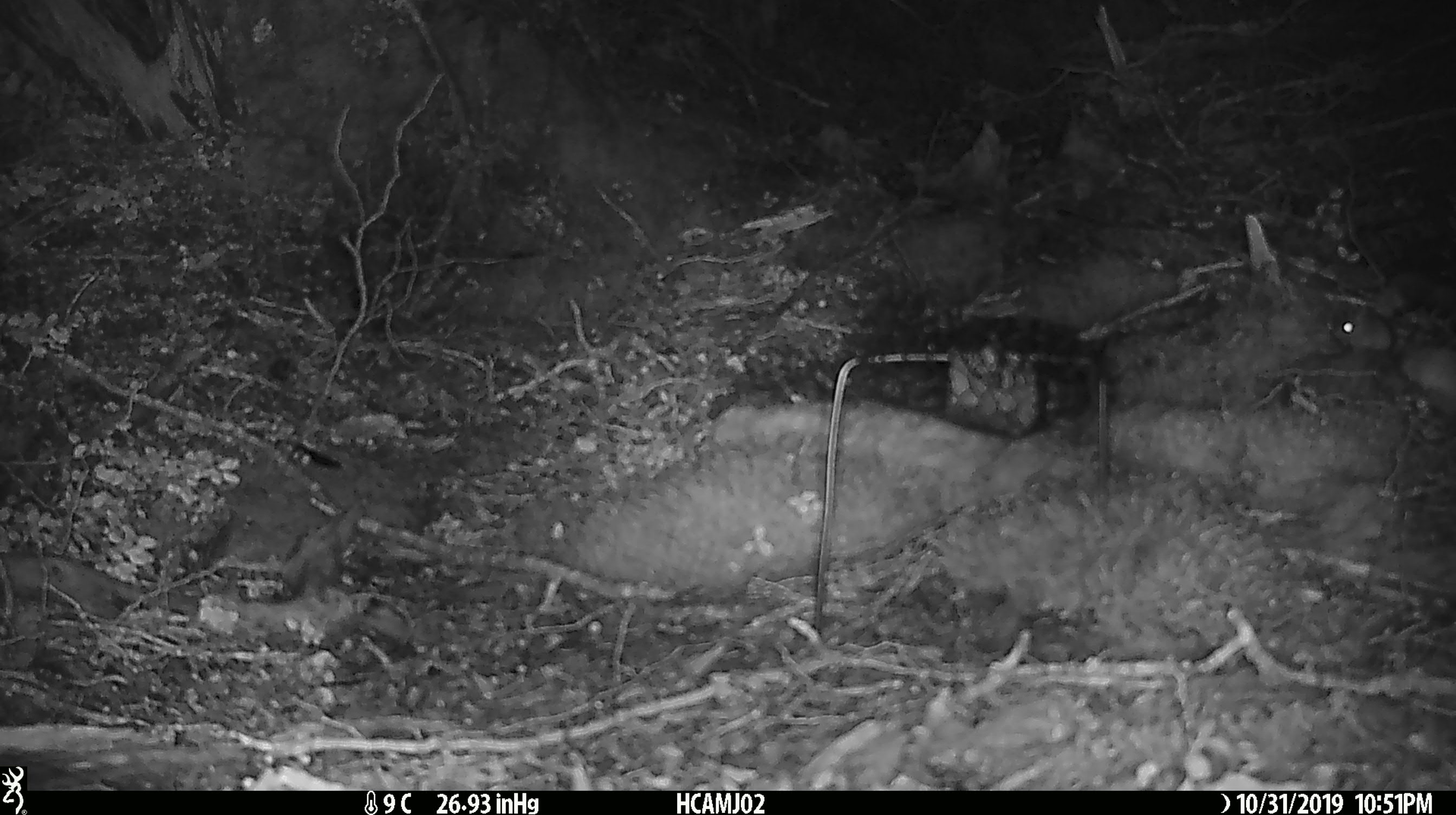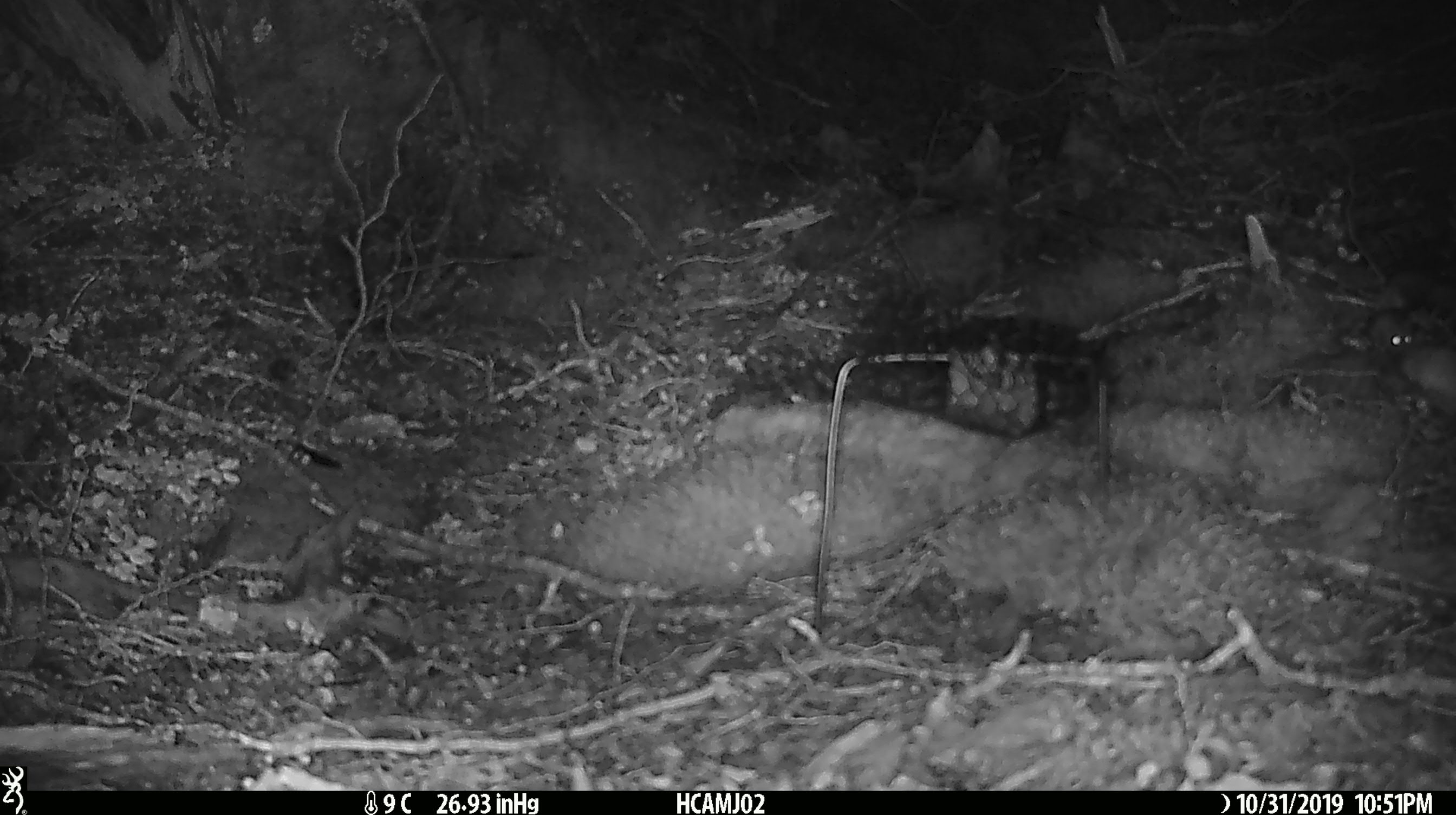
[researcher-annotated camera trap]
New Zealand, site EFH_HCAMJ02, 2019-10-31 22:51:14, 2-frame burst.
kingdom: Animalia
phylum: Chordata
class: Mammalia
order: Rodentia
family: Muridae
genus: Mus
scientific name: Mus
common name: mouse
Mouse (Mus).